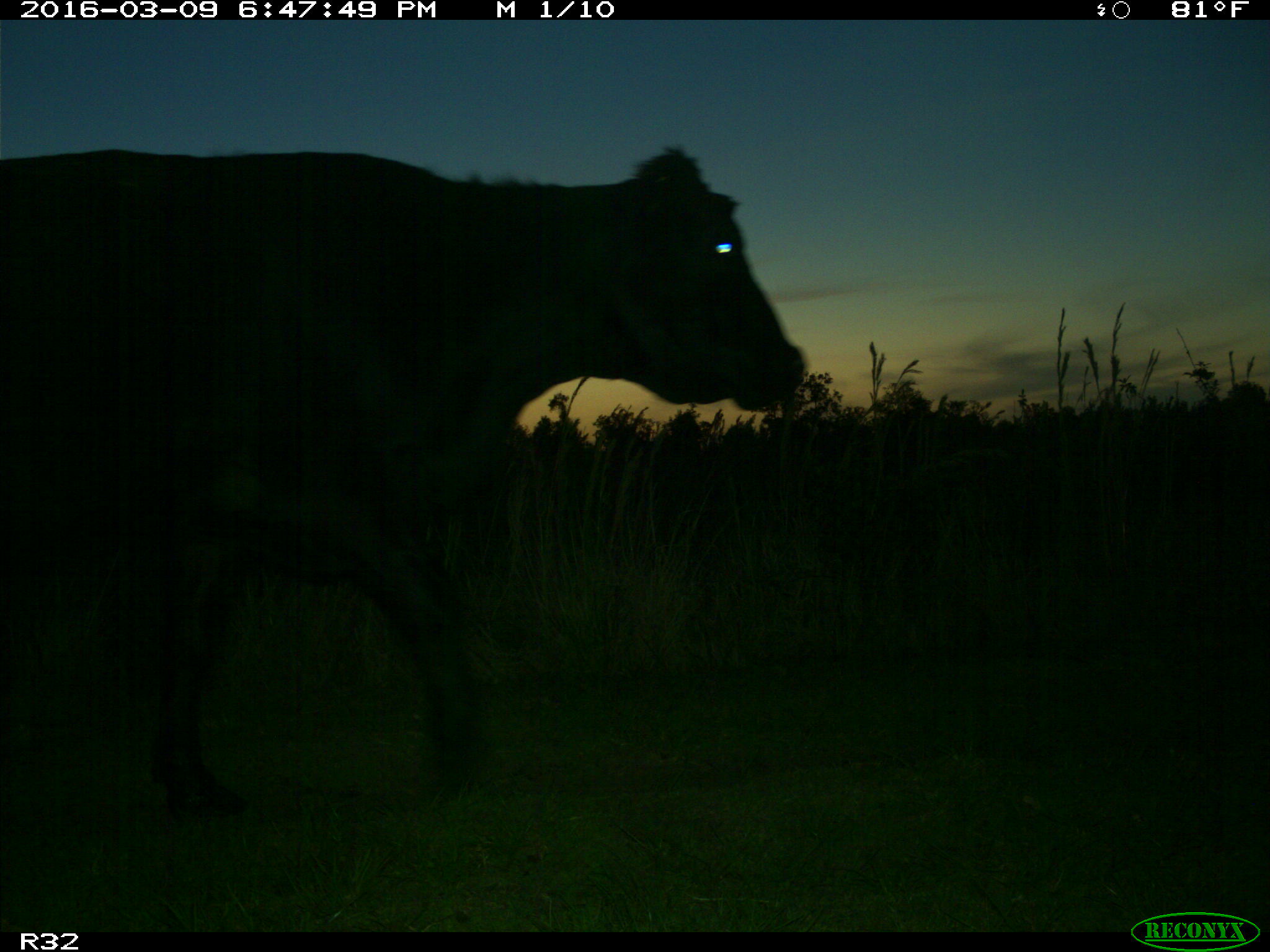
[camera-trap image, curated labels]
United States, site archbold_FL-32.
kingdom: Animalia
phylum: Chordata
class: Mammalia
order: Artiodactyla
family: Bovidae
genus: Bos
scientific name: Bos taurus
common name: domestic cow